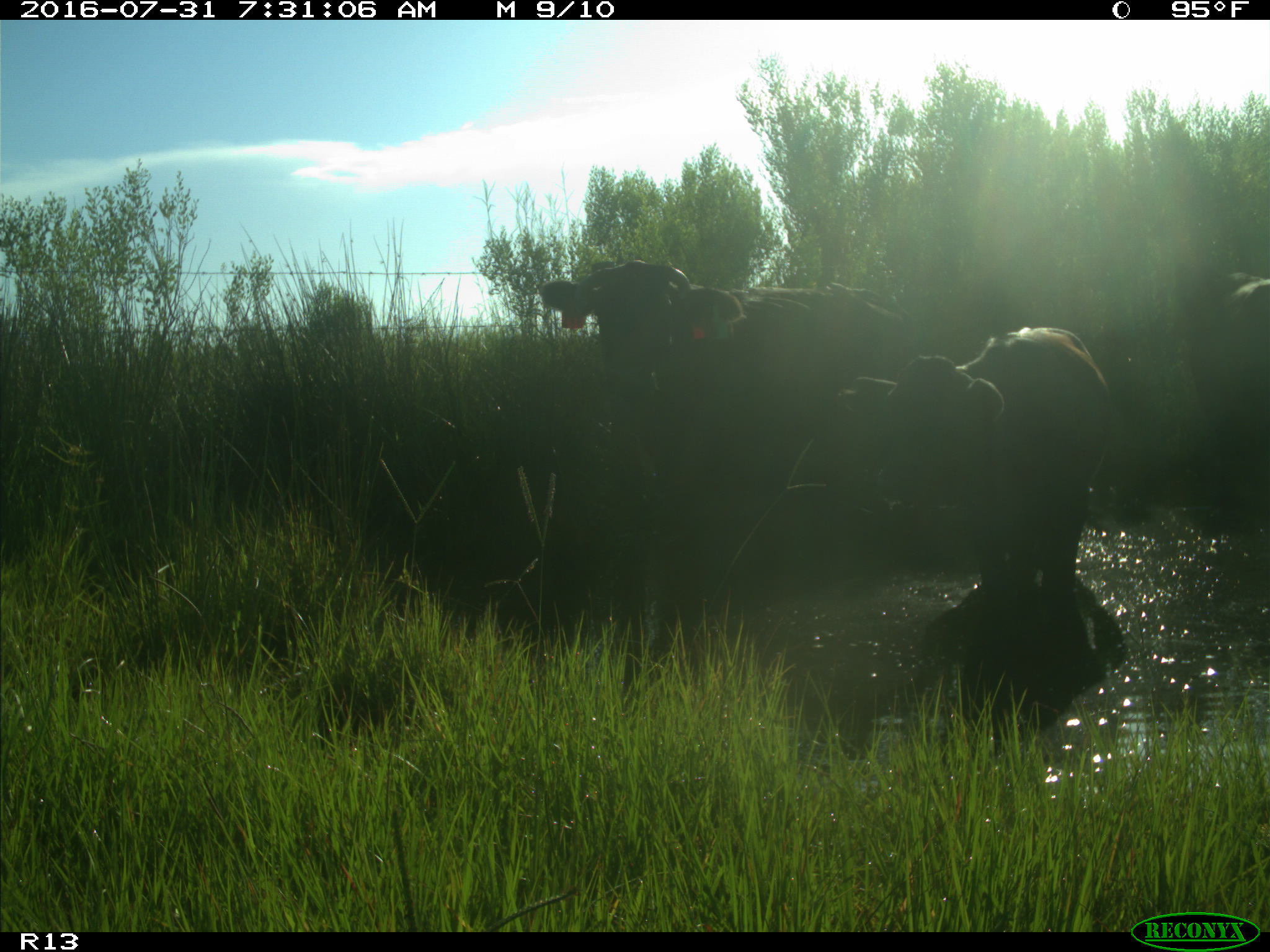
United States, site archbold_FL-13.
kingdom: Animalia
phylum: Chordata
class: Mammalia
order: Artiodactyla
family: Bovidae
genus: Bos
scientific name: Bos taurus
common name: domestic cow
Bos taurus (domestic cow).